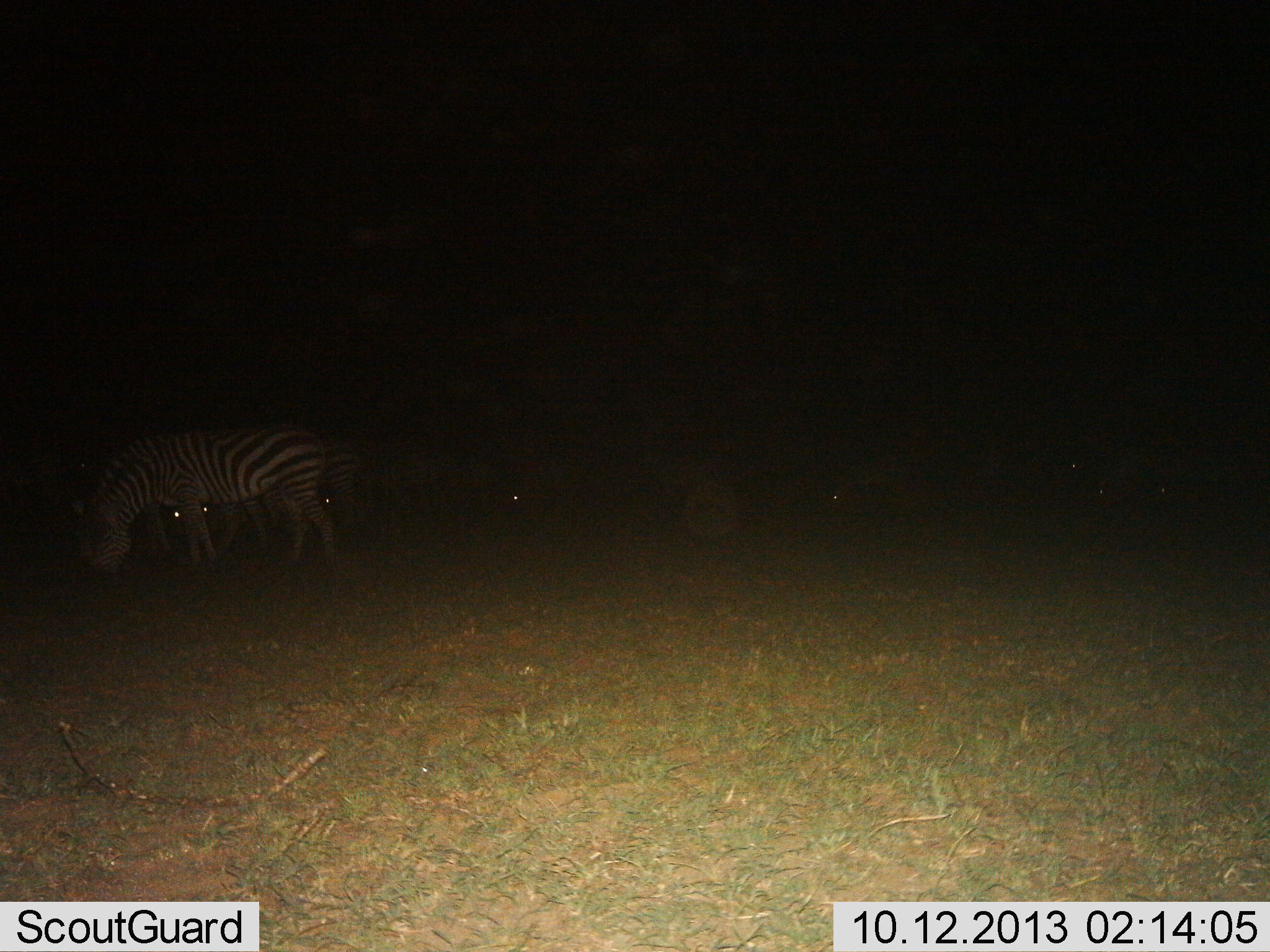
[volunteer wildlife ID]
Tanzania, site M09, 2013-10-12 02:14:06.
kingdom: Animalia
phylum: Chordata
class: Mammalia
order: Perissodactyla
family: Equidae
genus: Equus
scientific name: Equus quagga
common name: plains zebra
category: zebra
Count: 2.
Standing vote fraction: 43%.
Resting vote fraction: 4%.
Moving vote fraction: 4%.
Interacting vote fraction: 0%.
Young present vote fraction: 0%.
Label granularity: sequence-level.